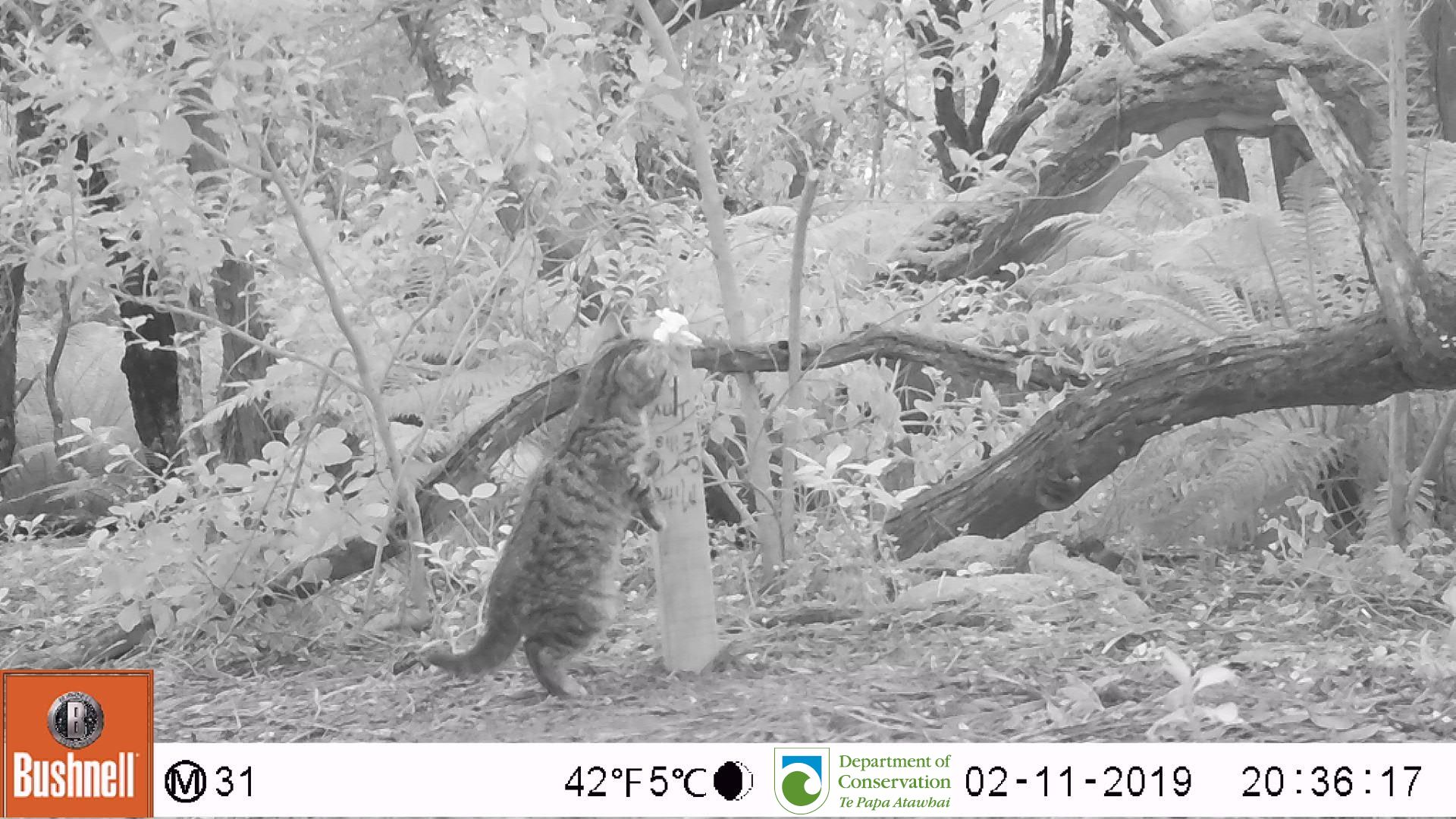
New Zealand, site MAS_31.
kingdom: Animalia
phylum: Chordata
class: Mammalia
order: Carnivora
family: Felidae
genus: Felis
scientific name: Felis catus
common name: domestic cat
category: cat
Cat (domestic cat) (Felis catus).